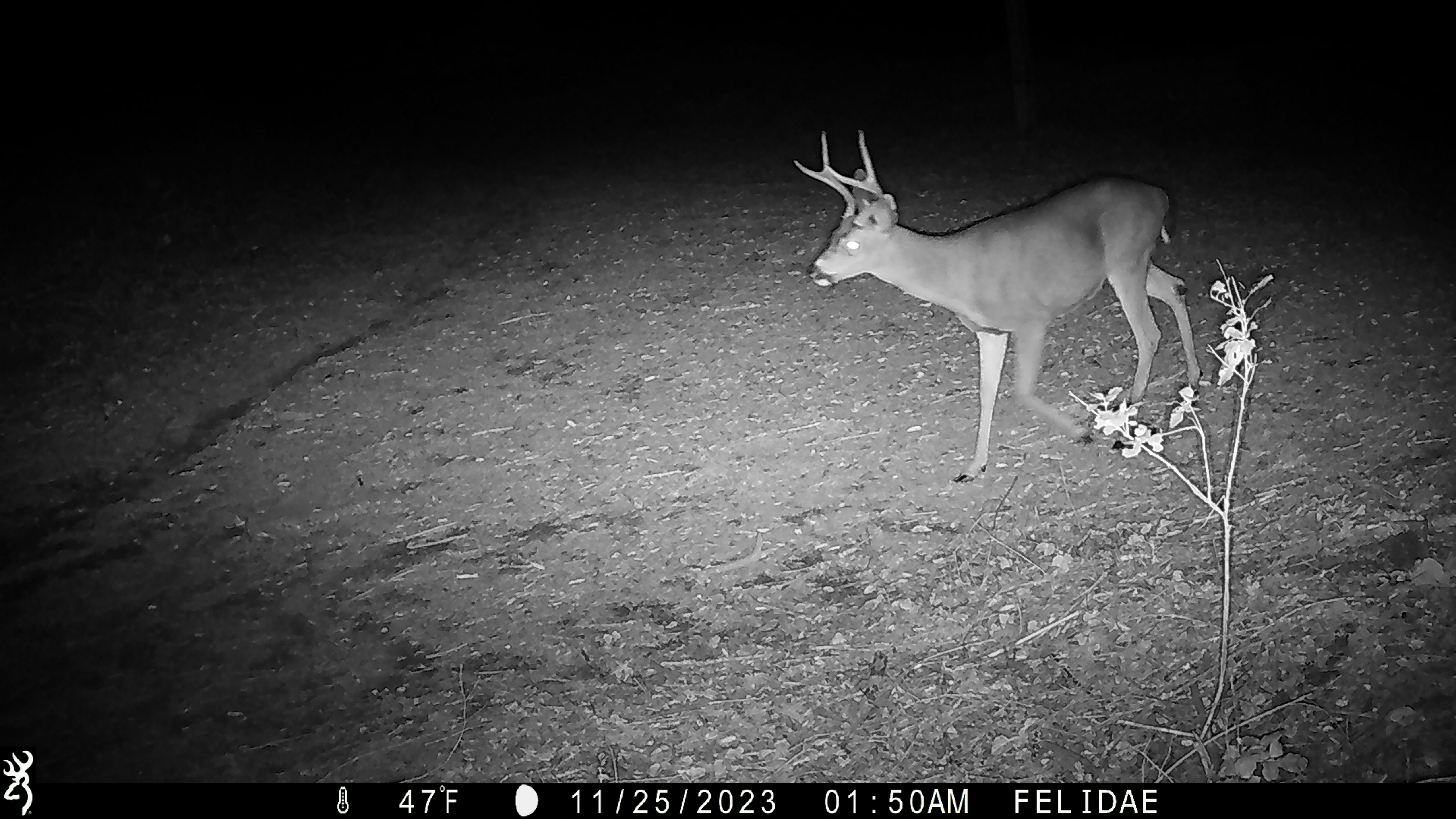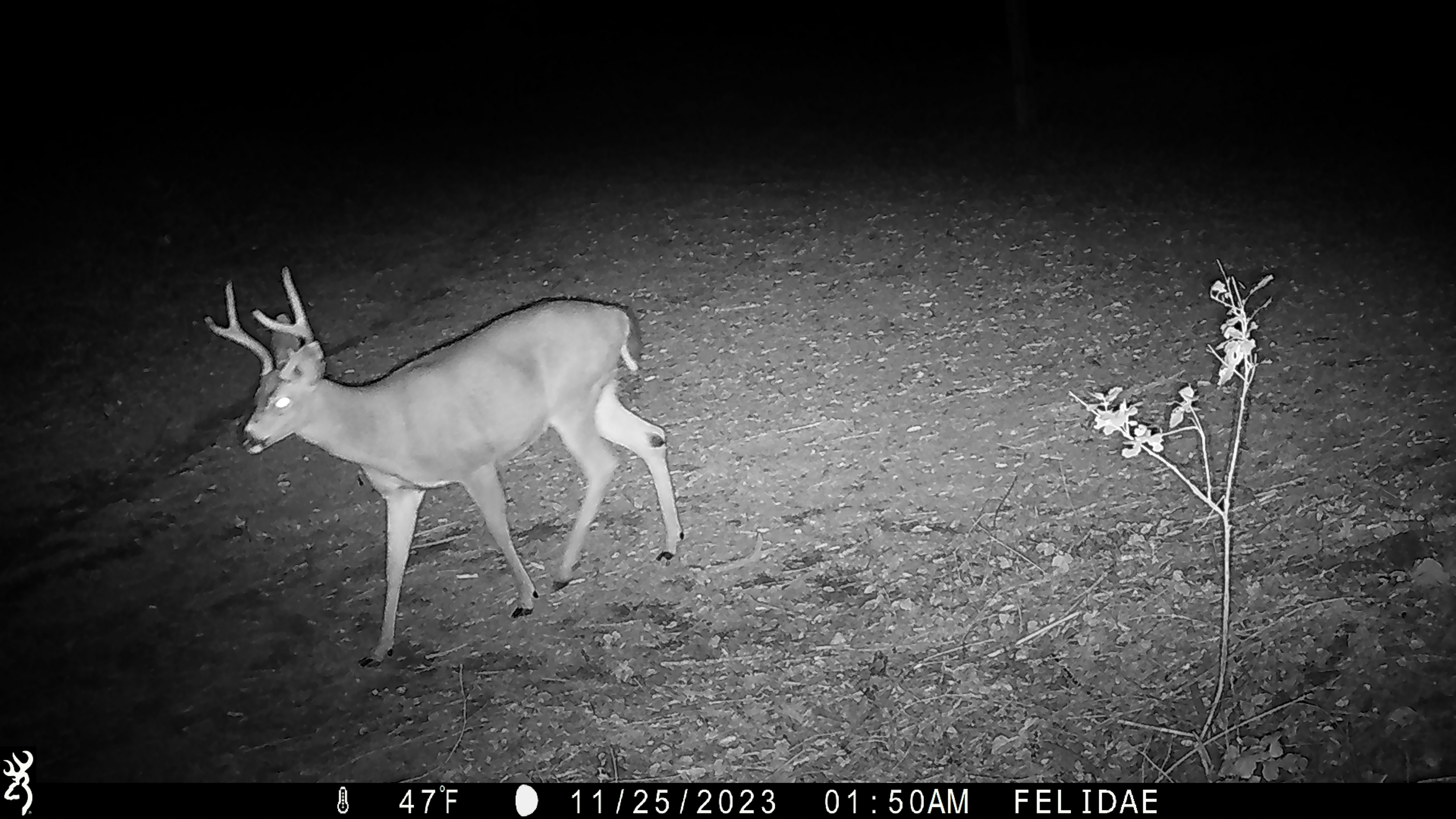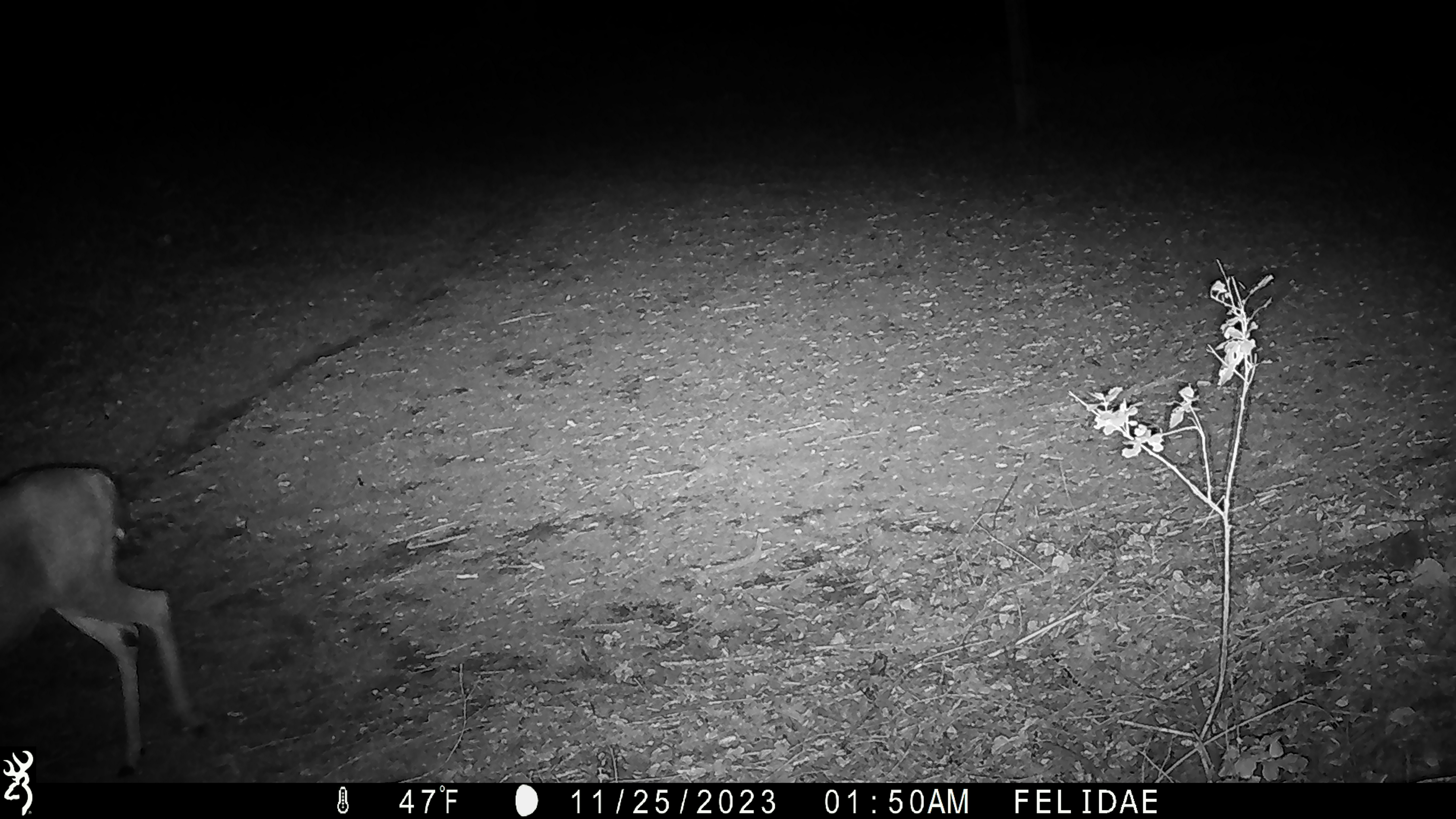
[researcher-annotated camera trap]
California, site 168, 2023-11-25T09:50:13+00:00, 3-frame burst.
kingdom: Animalia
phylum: Chordata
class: Mammalia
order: Artiodactyla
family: Cervidae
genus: Odocoileus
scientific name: Odocoileus hemionus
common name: mule deer